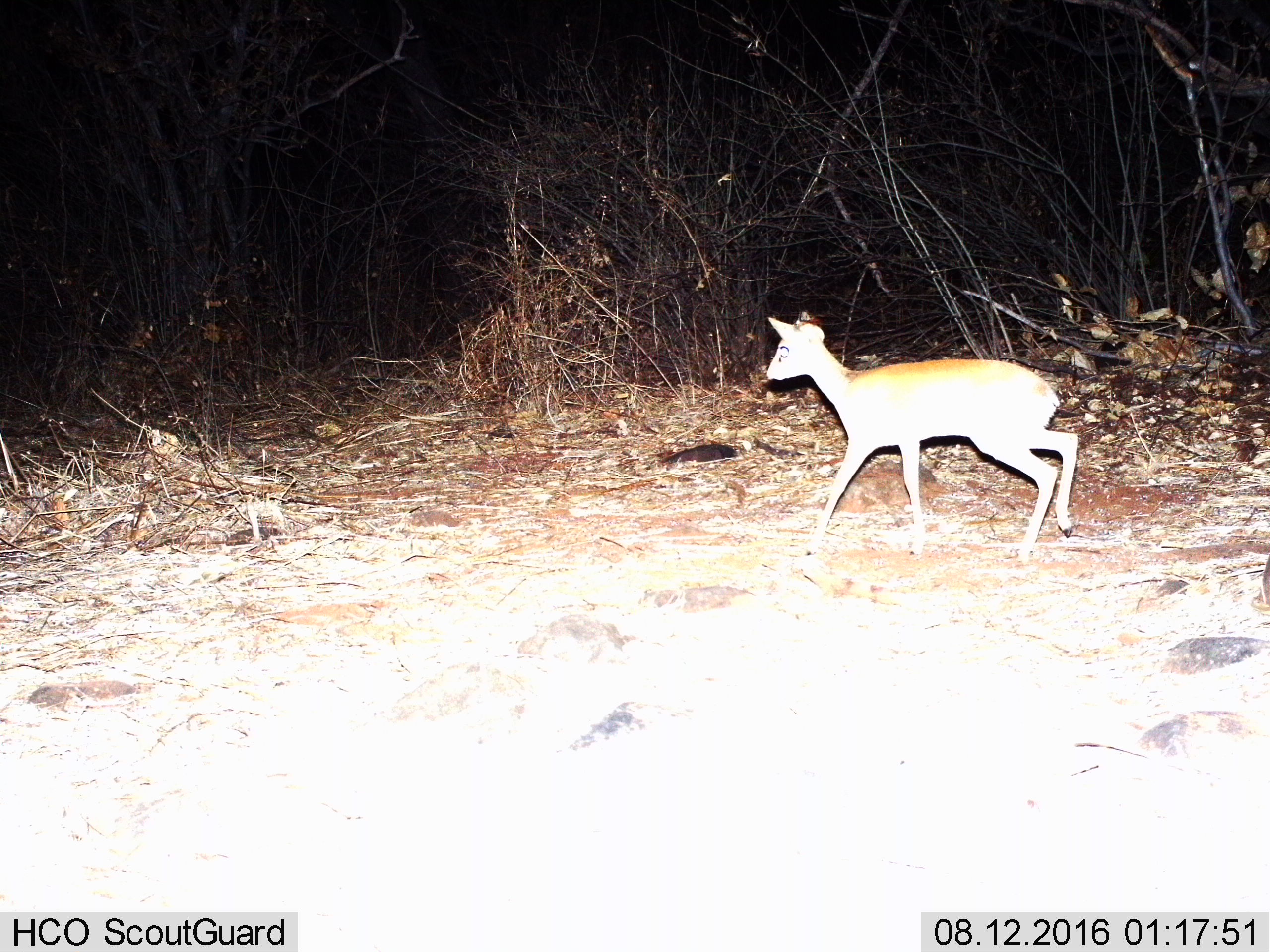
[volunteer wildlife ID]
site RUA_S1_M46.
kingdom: Animalia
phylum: Chordata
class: Mammalia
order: Artiodactyla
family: Bovidae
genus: Madoqua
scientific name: Madoqua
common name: dik-dik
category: dikdik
Dikdik (dik-dik) (Madoqua), count 1. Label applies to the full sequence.